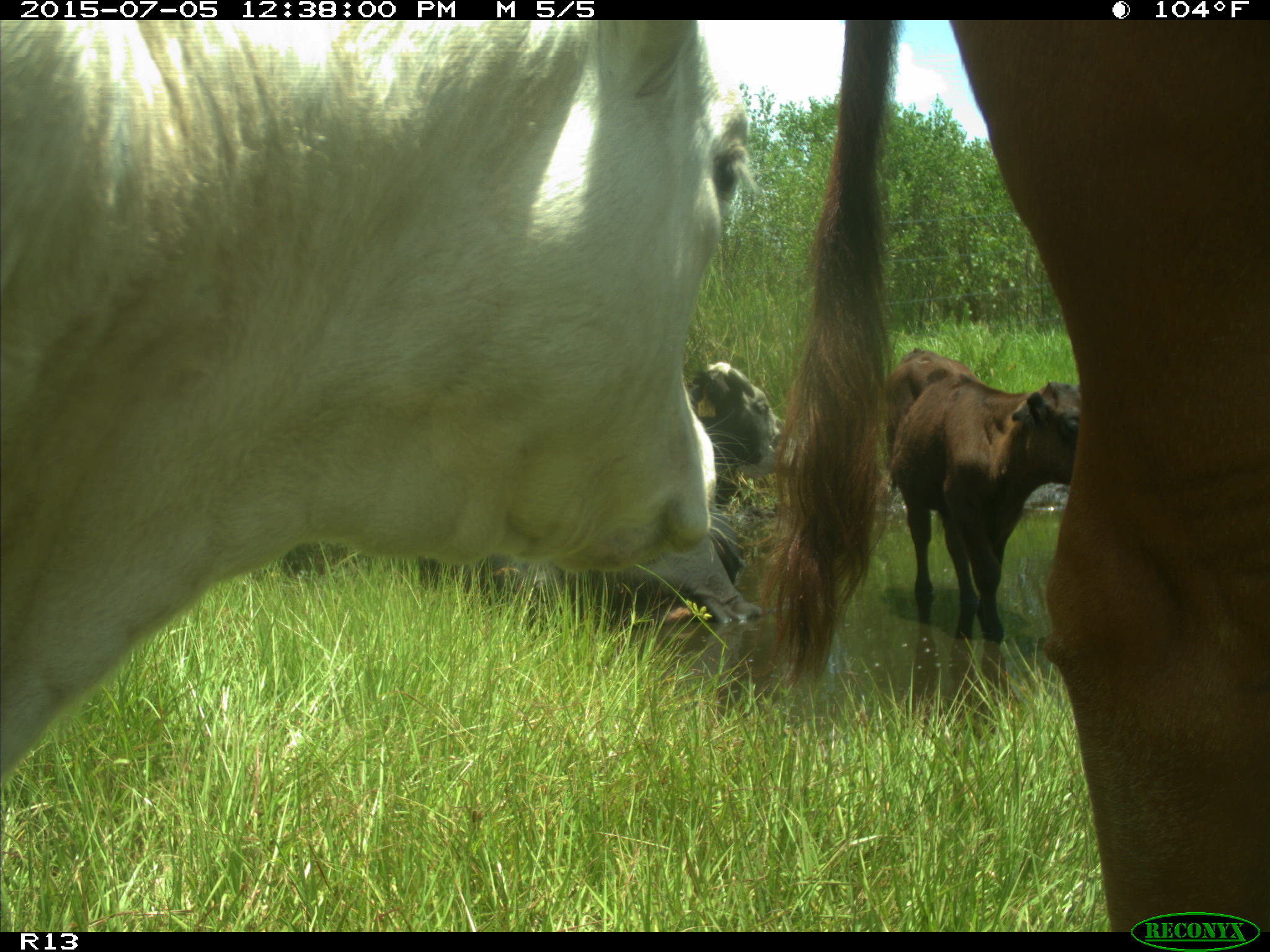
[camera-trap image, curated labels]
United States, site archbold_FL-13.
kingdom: Animalia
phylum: Chordata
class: Mammalia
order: Artiodactyla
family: Bovidae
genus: Bos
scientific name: Bos taurus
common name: domestic cow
Bos taurus (domestic cow).